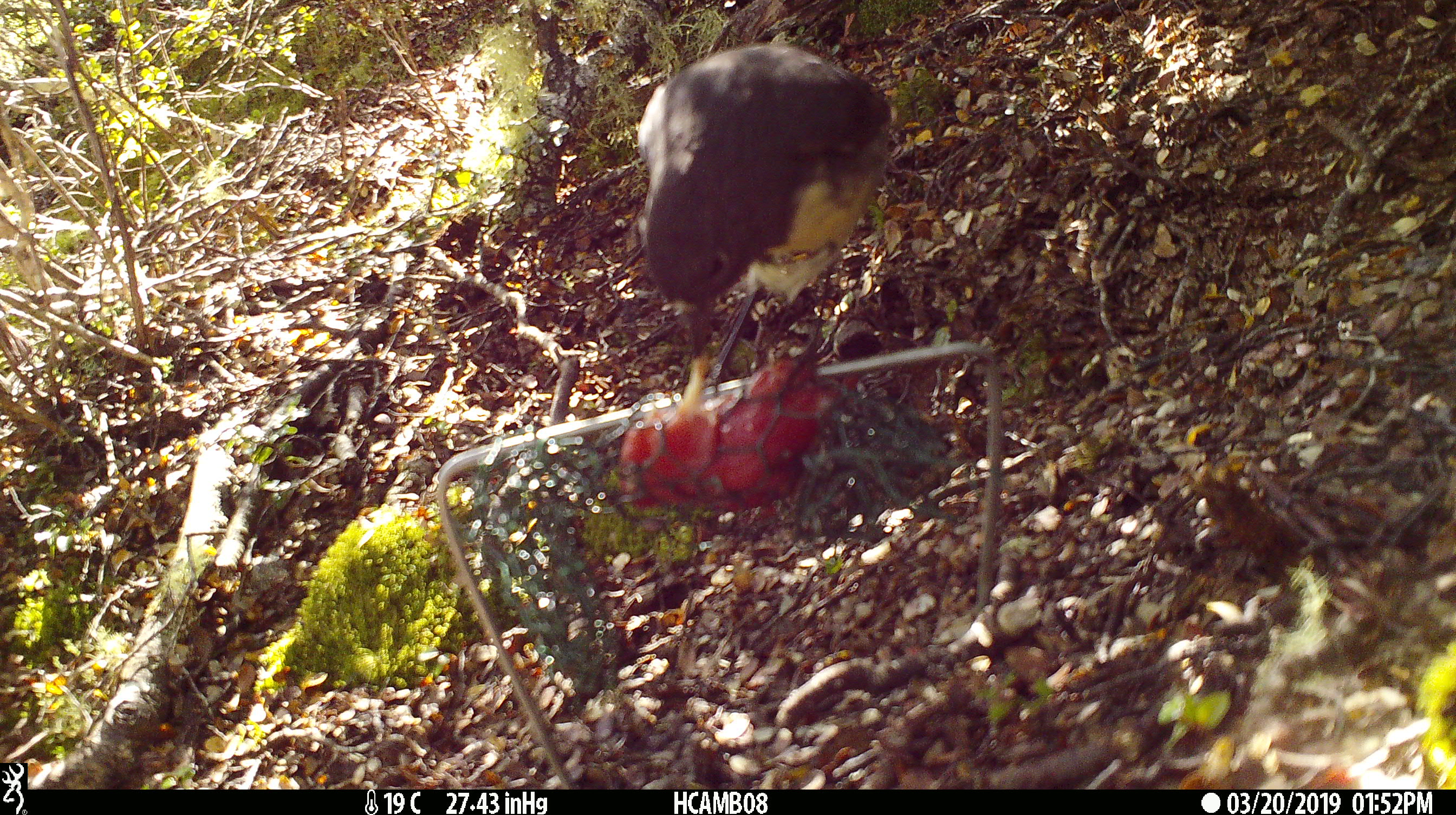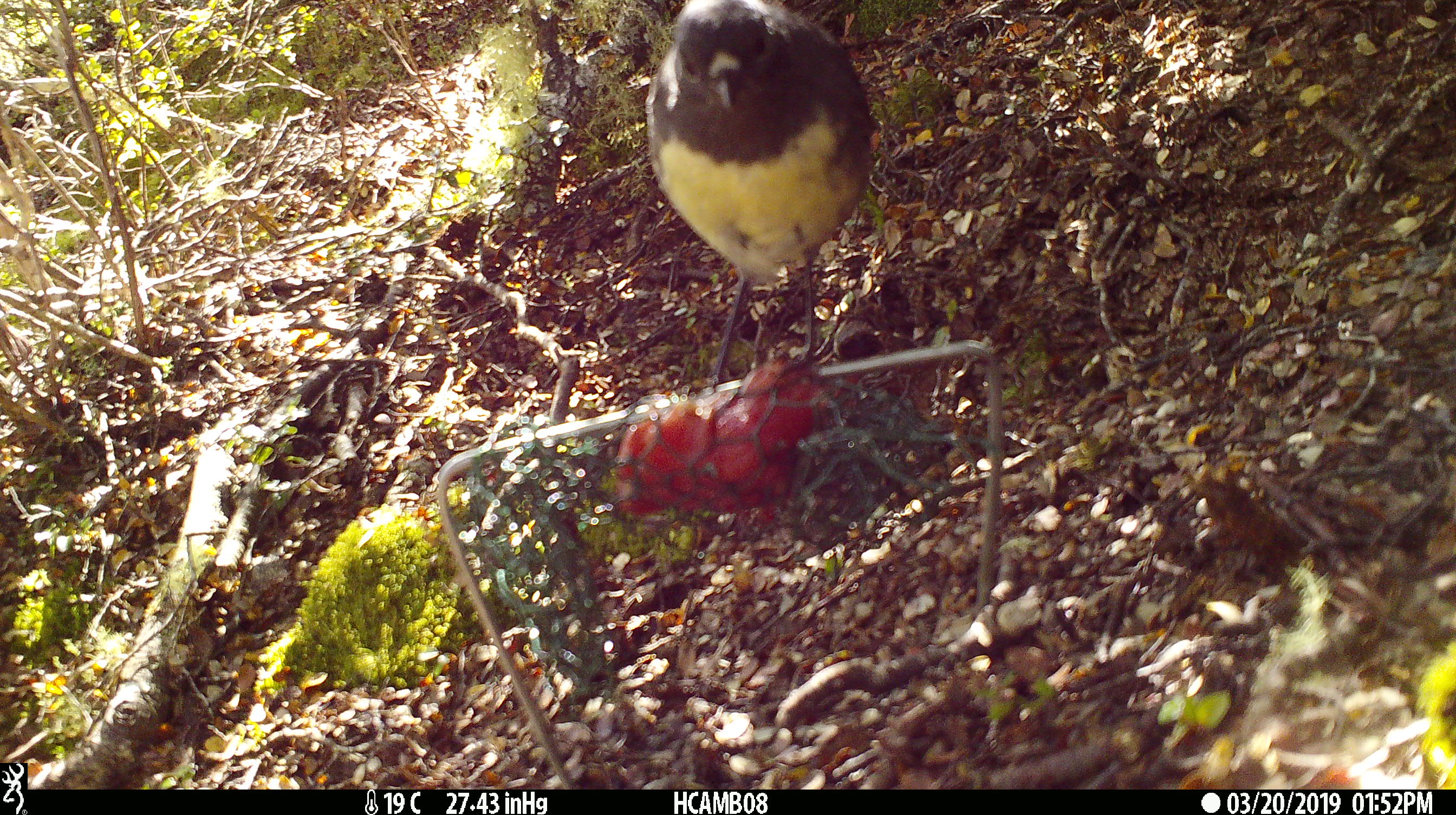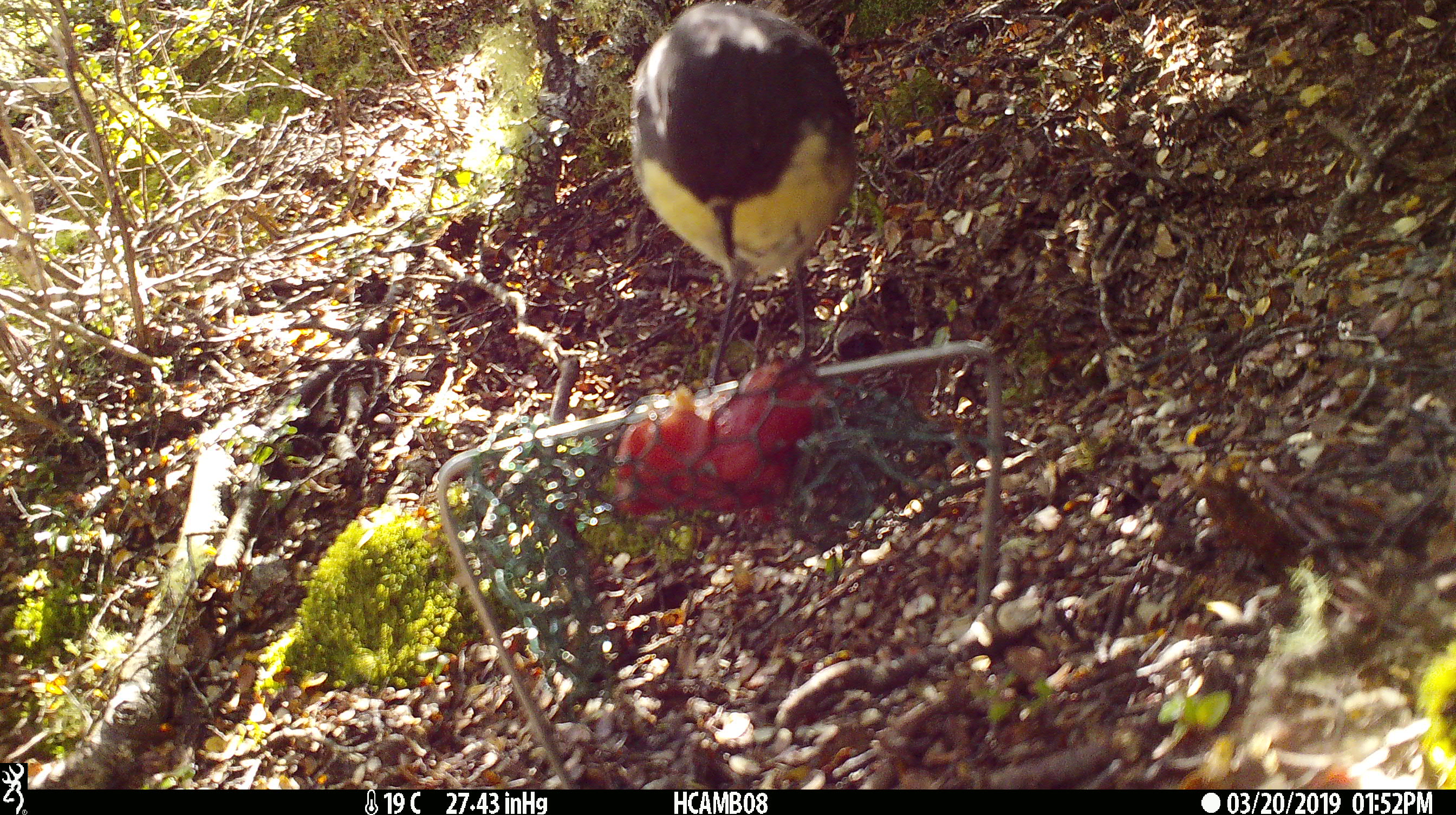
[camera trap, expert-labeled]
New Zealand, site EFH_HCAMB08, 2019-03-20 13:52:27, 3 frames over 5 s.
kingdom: Animalia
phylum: Chordata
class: Aves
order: Passeriformes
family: Petroicidae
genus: Petroica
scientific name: Petroica australis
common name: new zealand robin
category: robin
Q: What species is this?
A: Robin (new zealand robin) (Petroica australis).